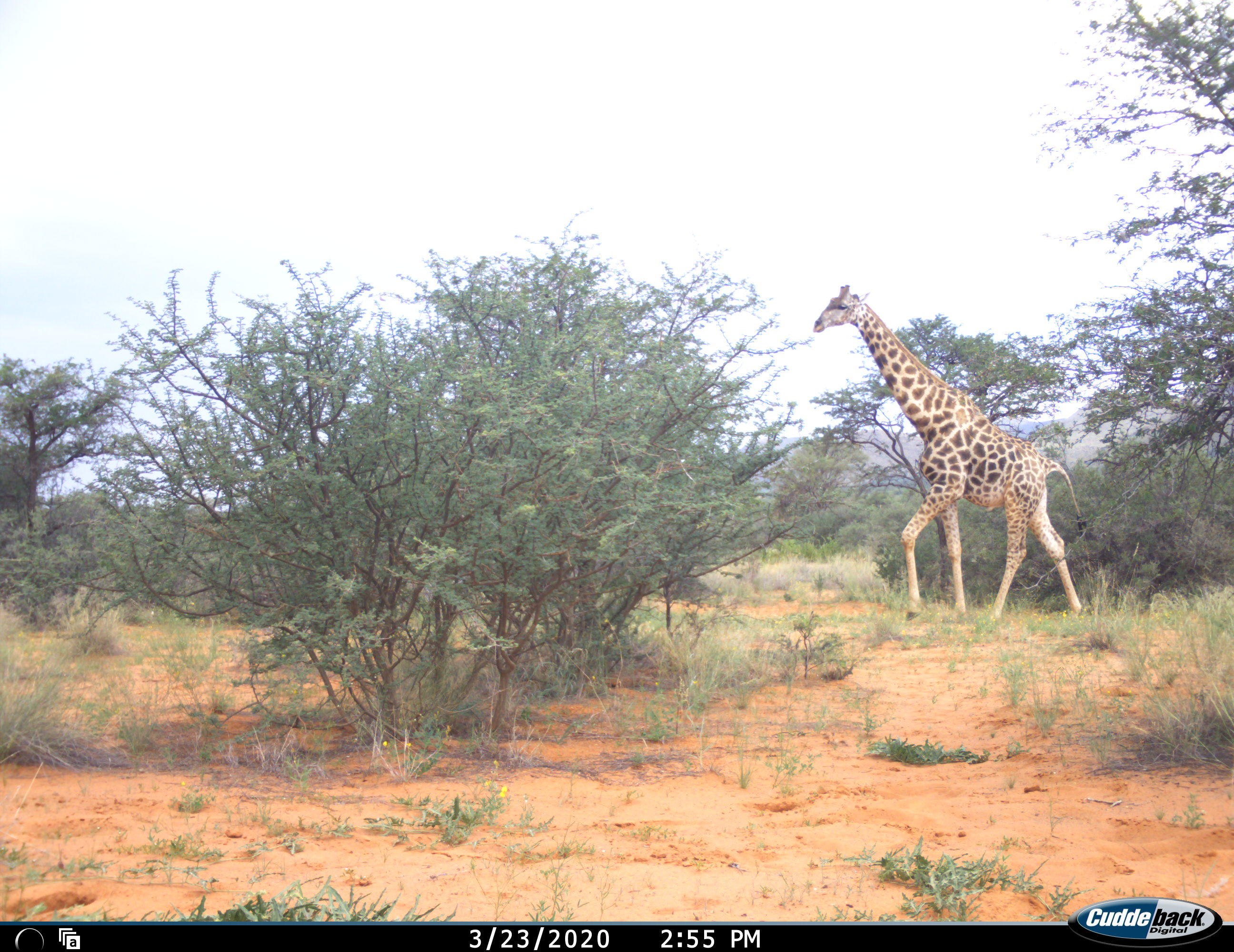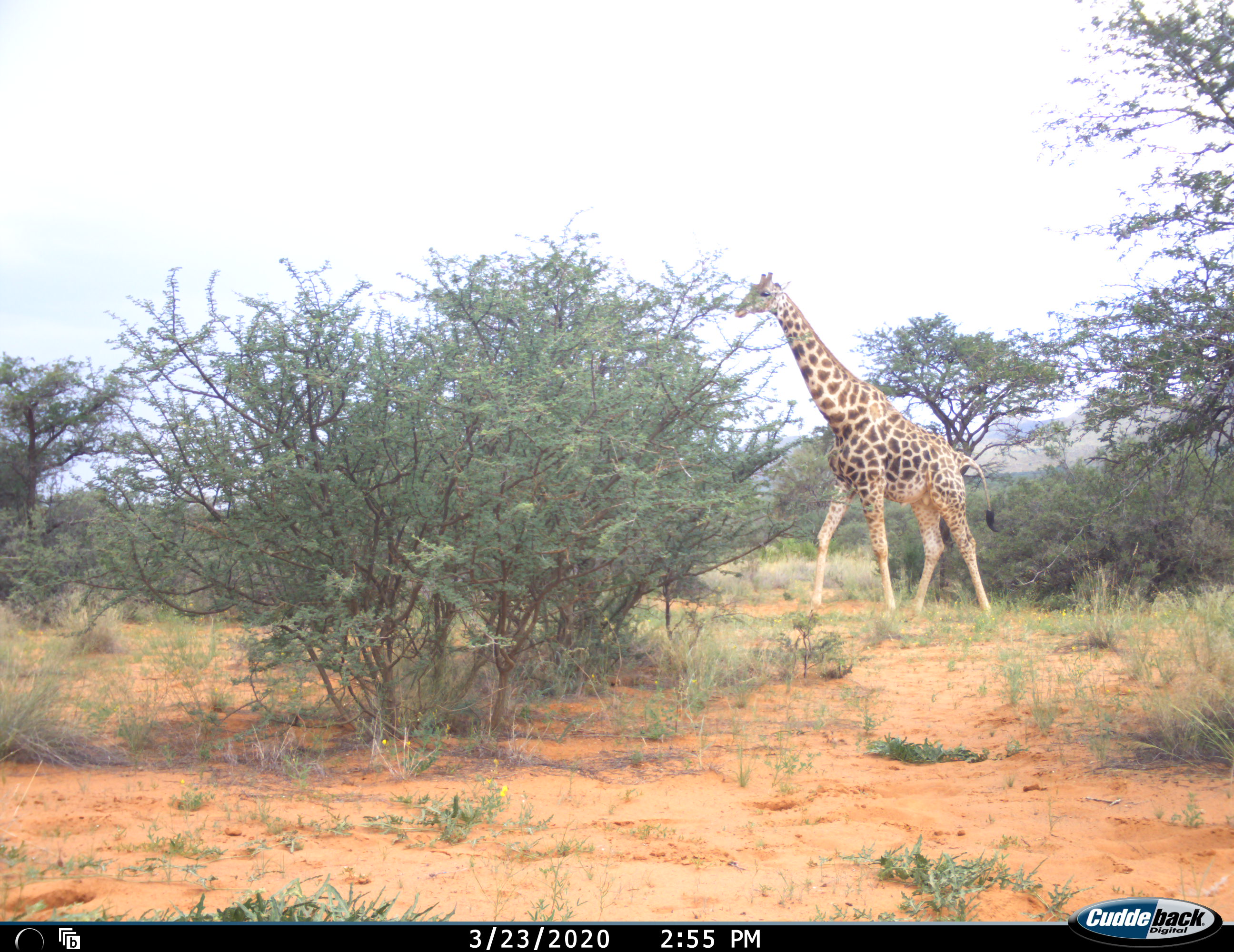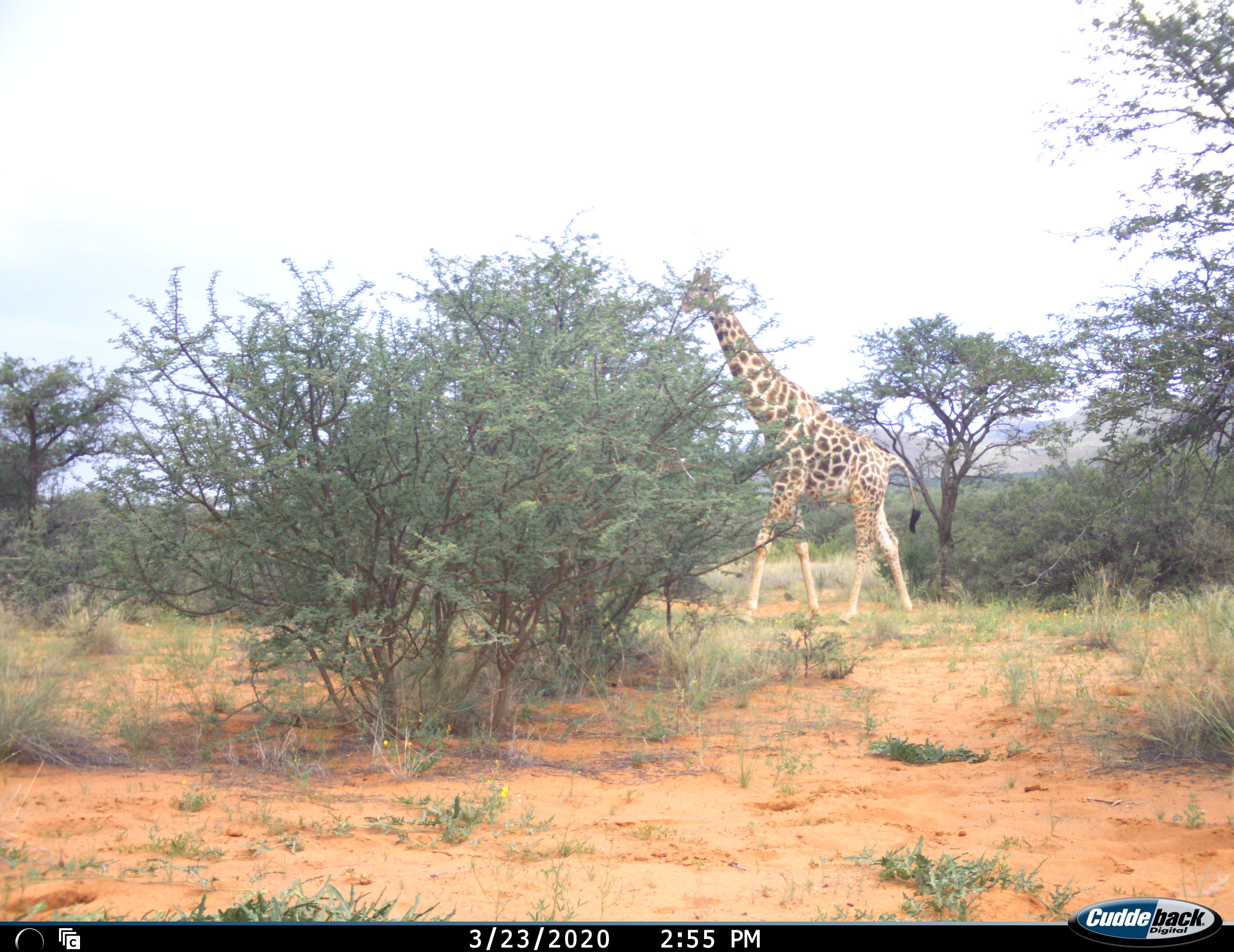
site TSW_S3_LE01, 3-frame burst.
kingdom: Animalia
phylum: Chordata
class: Mammalia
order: Artiodactyla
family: Giraffidae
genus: Giraffa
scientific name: Giraffa camelopardalis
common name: giraffe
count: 1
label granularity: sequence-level